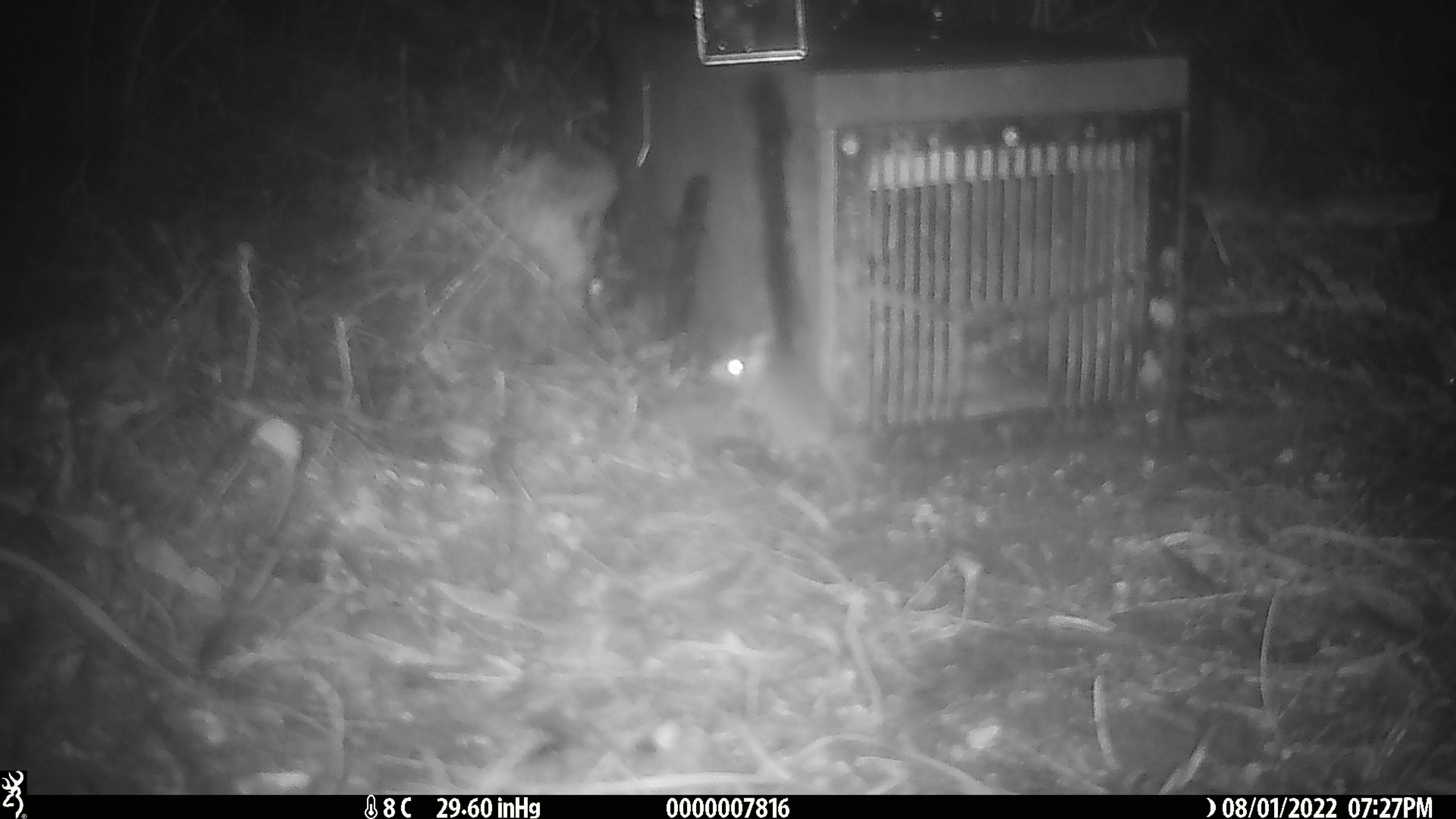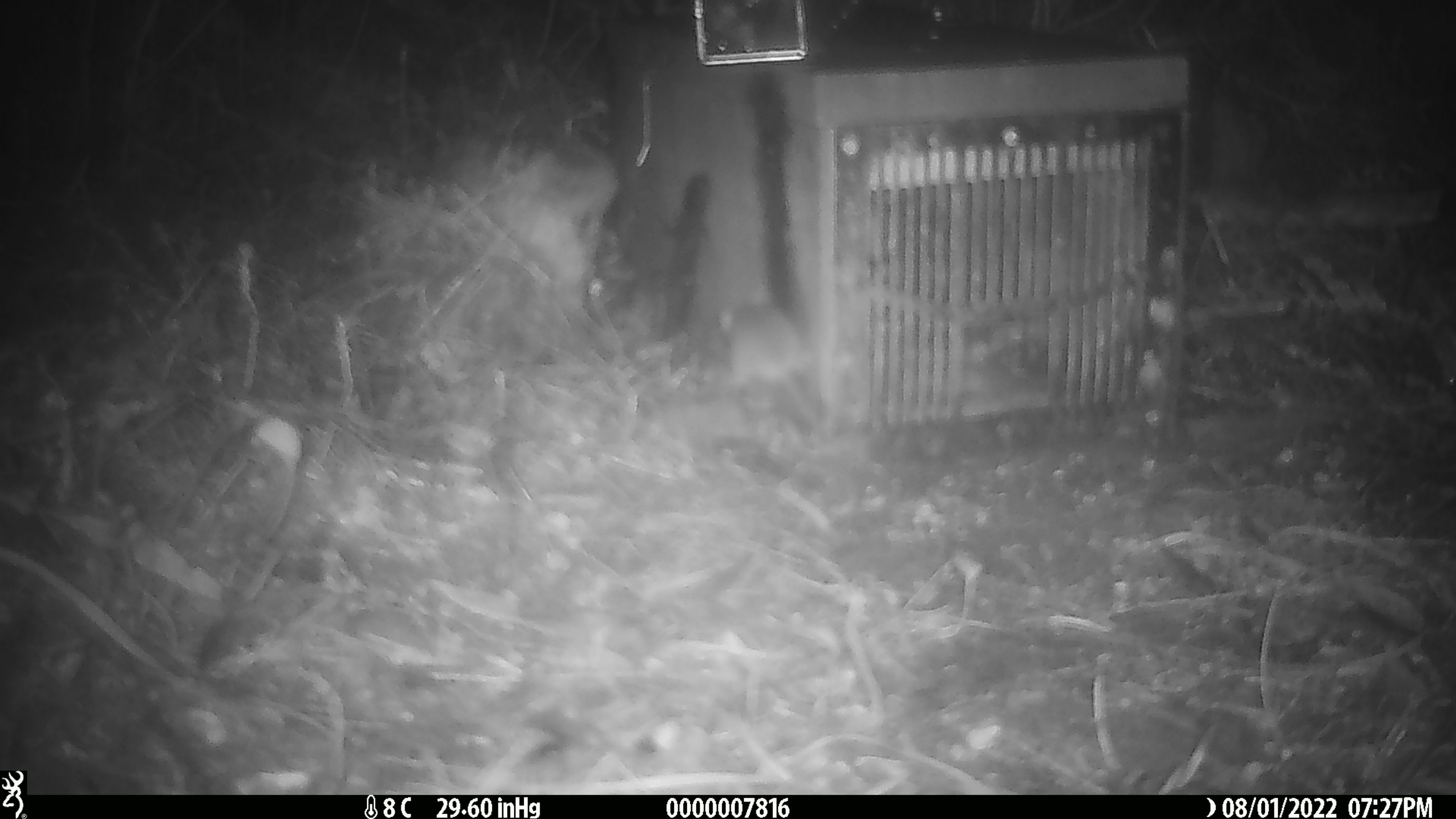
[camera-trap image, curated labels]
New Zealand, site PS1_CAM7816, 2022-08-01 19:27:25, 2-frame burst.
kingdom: Animalia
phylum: Chordata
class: Mammalia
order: Rodentia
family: Muridae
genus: Mus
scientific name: Mus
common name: mouse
Mouse (Mus).